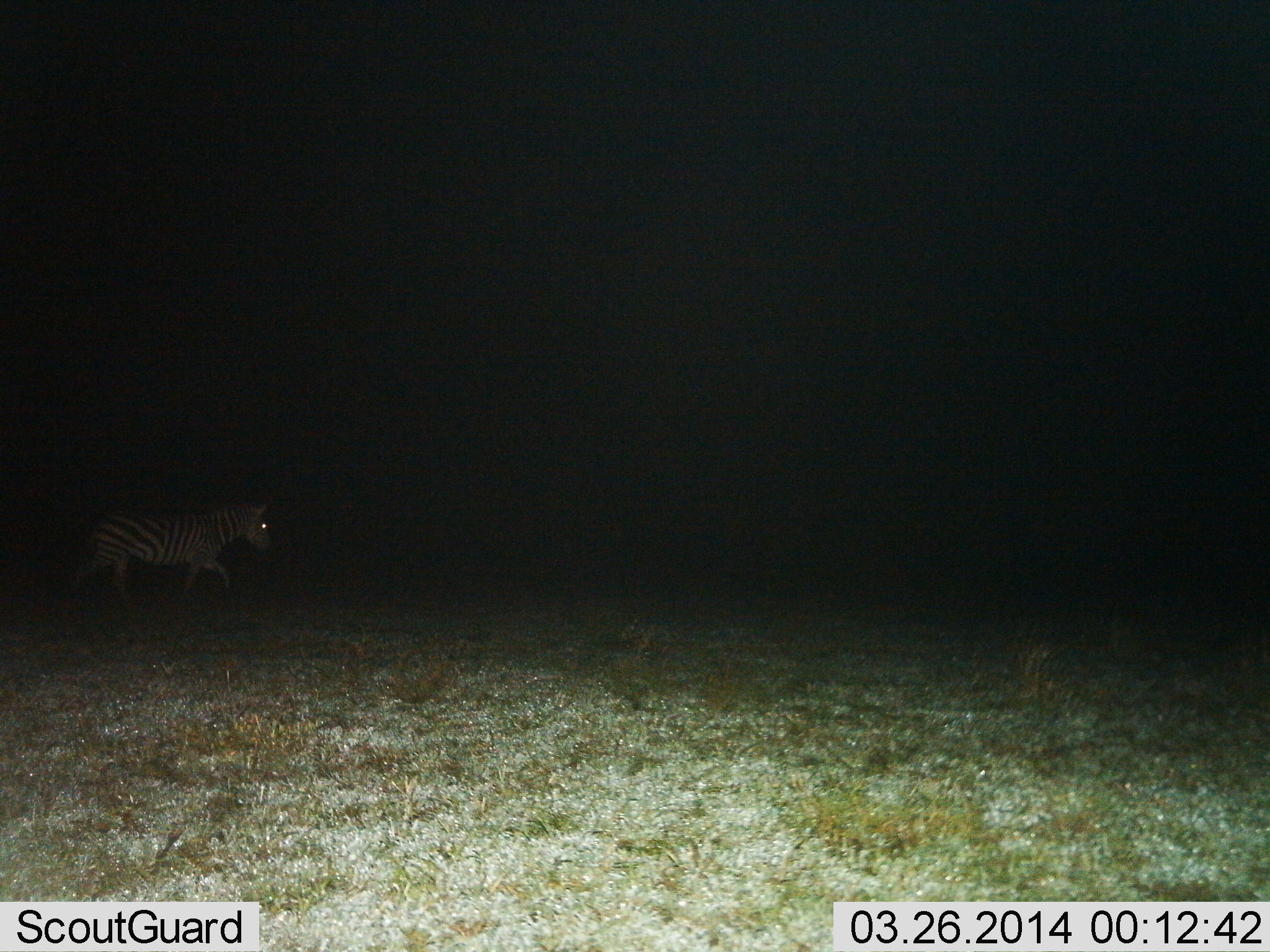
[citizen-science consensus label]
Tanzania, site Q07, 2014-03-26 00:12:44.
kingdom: Animalia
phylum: Chordata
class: Mammalia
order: Perissodactyla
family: Equidae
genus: Equus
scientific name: Equus quagga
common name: plains zebra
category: zebra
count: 1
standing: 9%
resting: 0%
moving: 95%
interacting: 0%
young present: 1%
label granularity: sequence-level